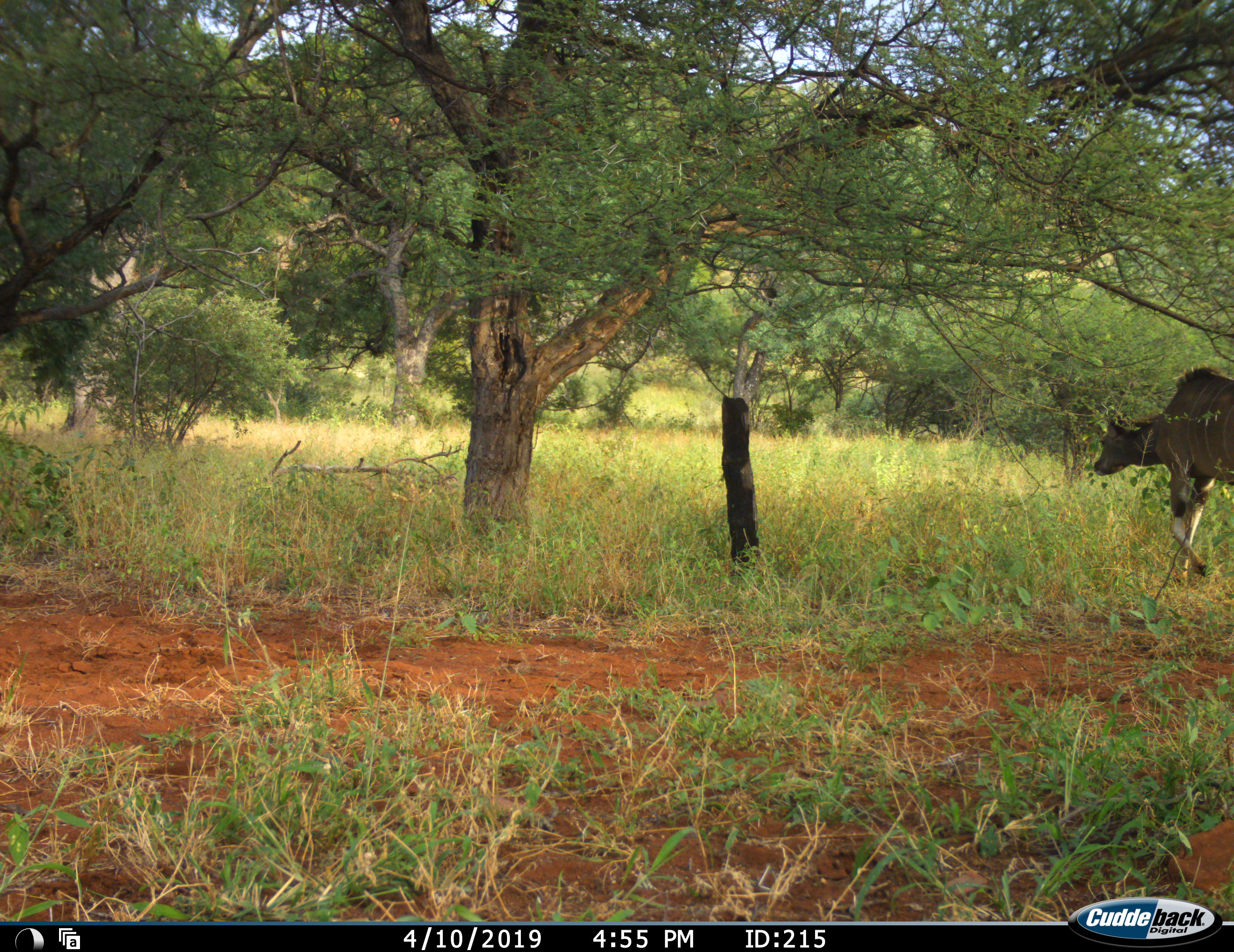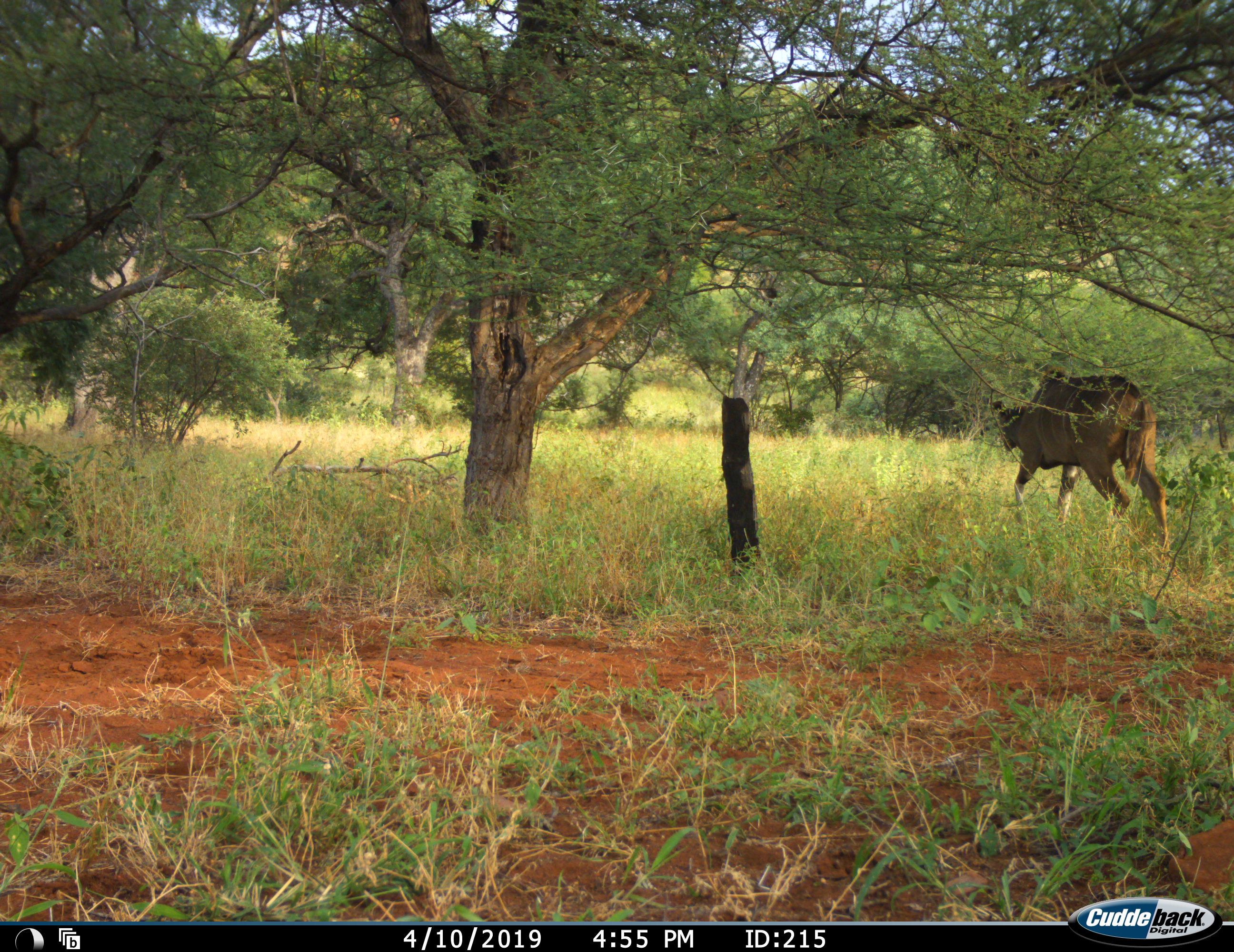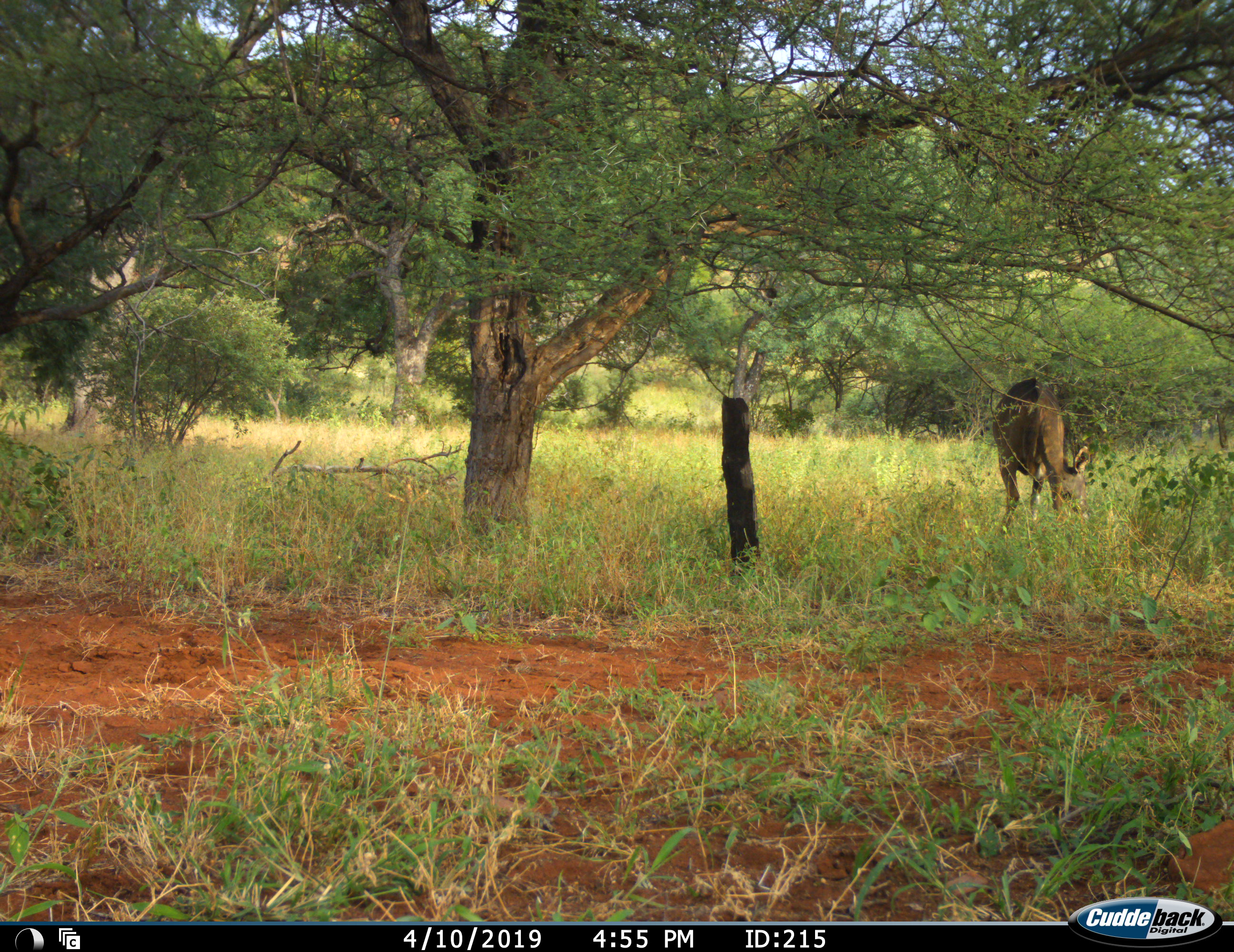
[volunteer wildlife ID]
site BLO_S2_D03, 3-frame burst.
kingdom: Animalia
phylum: Chordata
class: Mammalia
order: Artiodactyla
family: Bovidae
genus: Tragelaphus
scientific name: Tragelaphus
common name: kudu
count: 1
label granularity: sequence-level